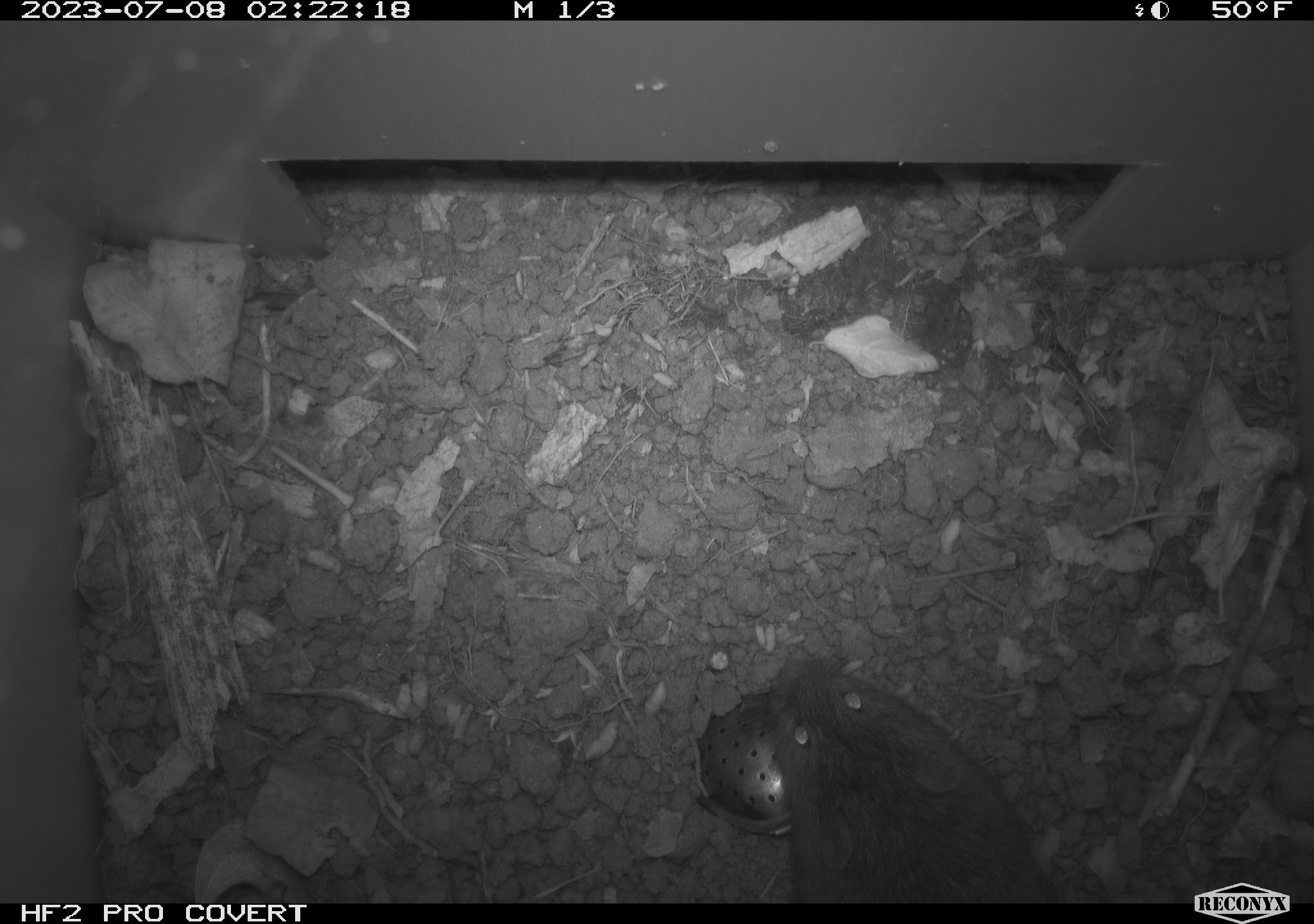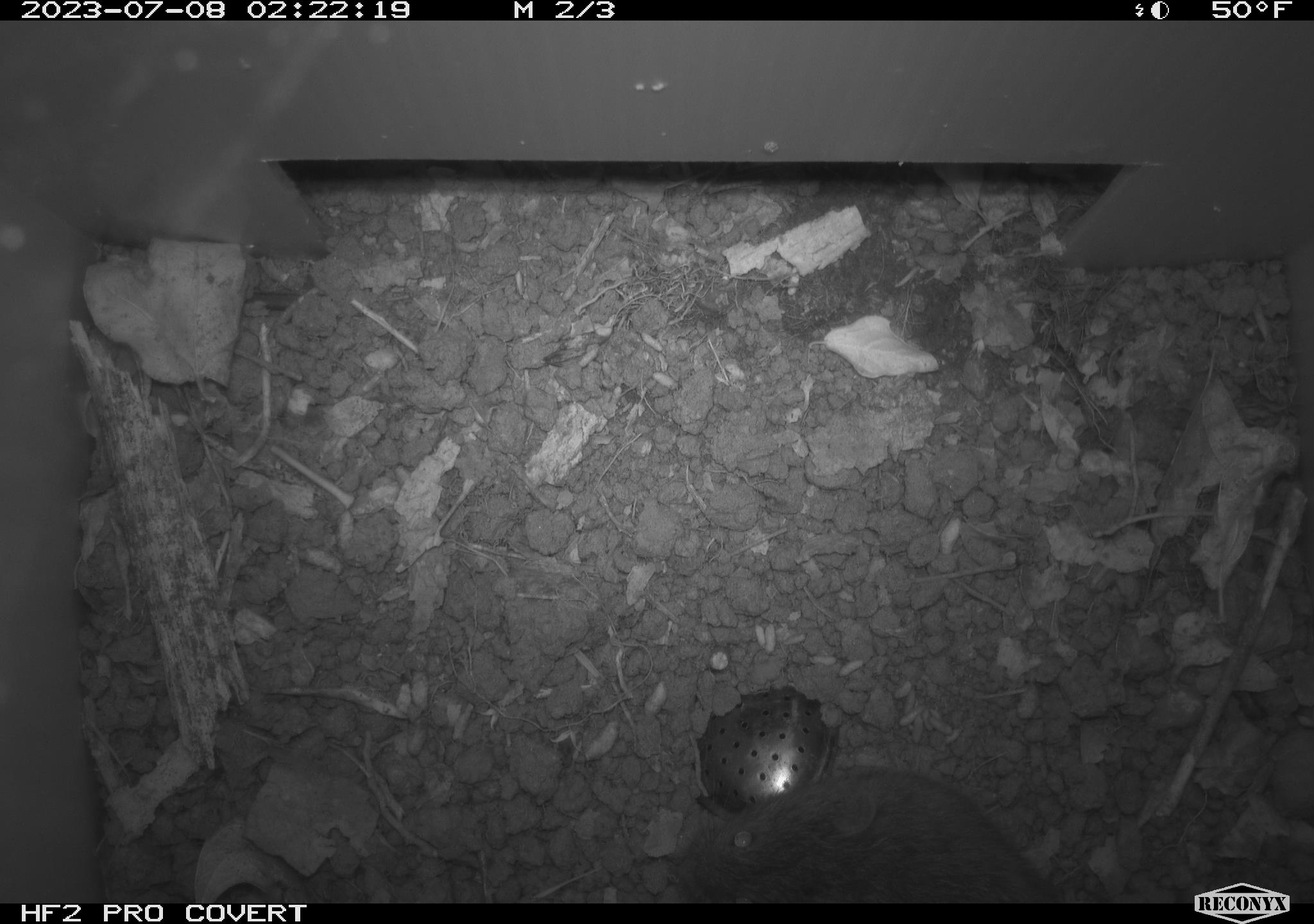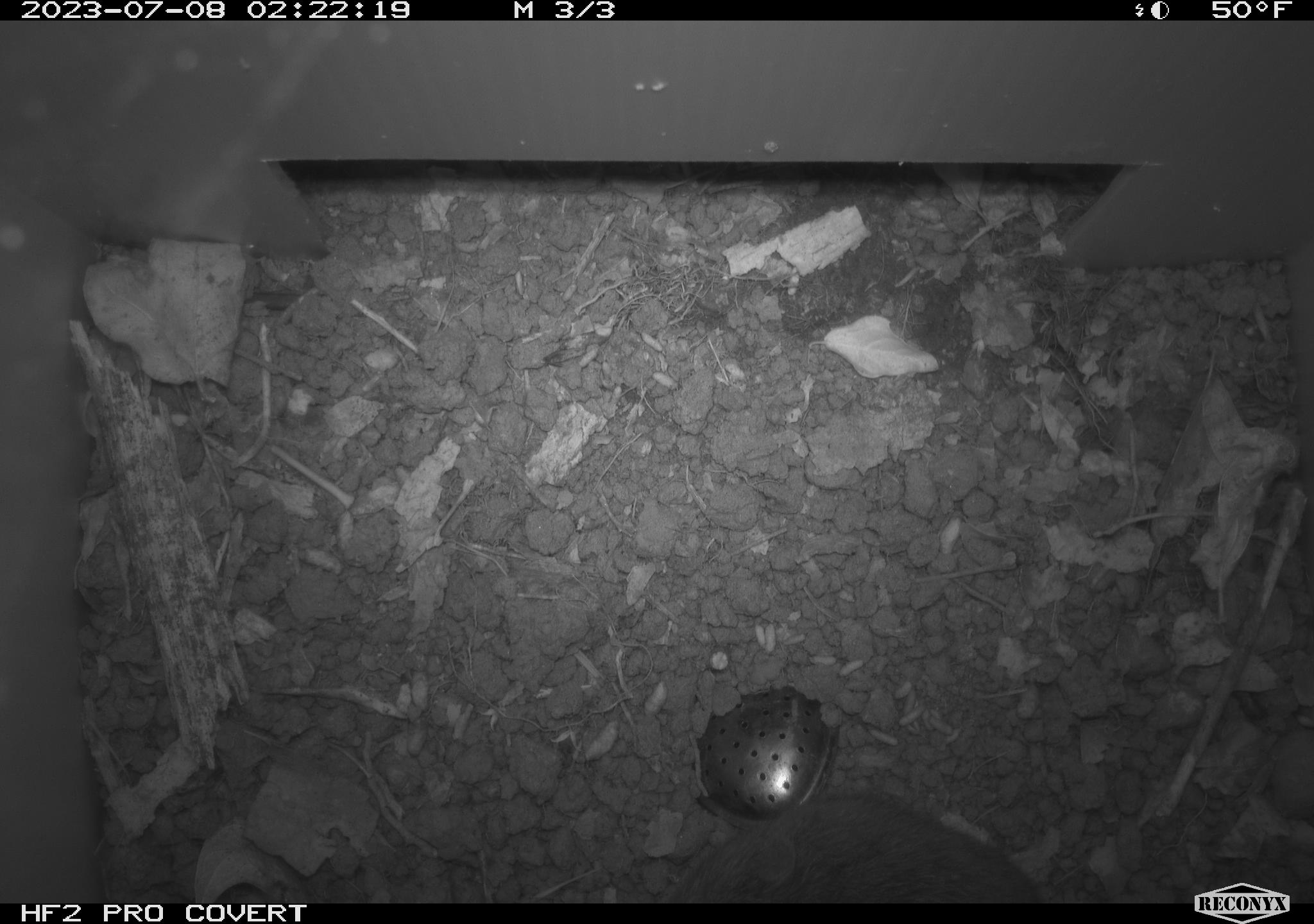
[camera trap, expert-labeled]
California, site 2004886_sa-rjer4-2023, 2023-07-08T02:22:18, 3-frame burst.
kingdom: Animalia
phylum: Chordata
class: Mammalia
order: Rodentia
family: Cricetidae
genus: Microtus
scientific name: Microtus californicus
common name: california vole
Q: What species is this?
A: California vole (Microtus californicus).